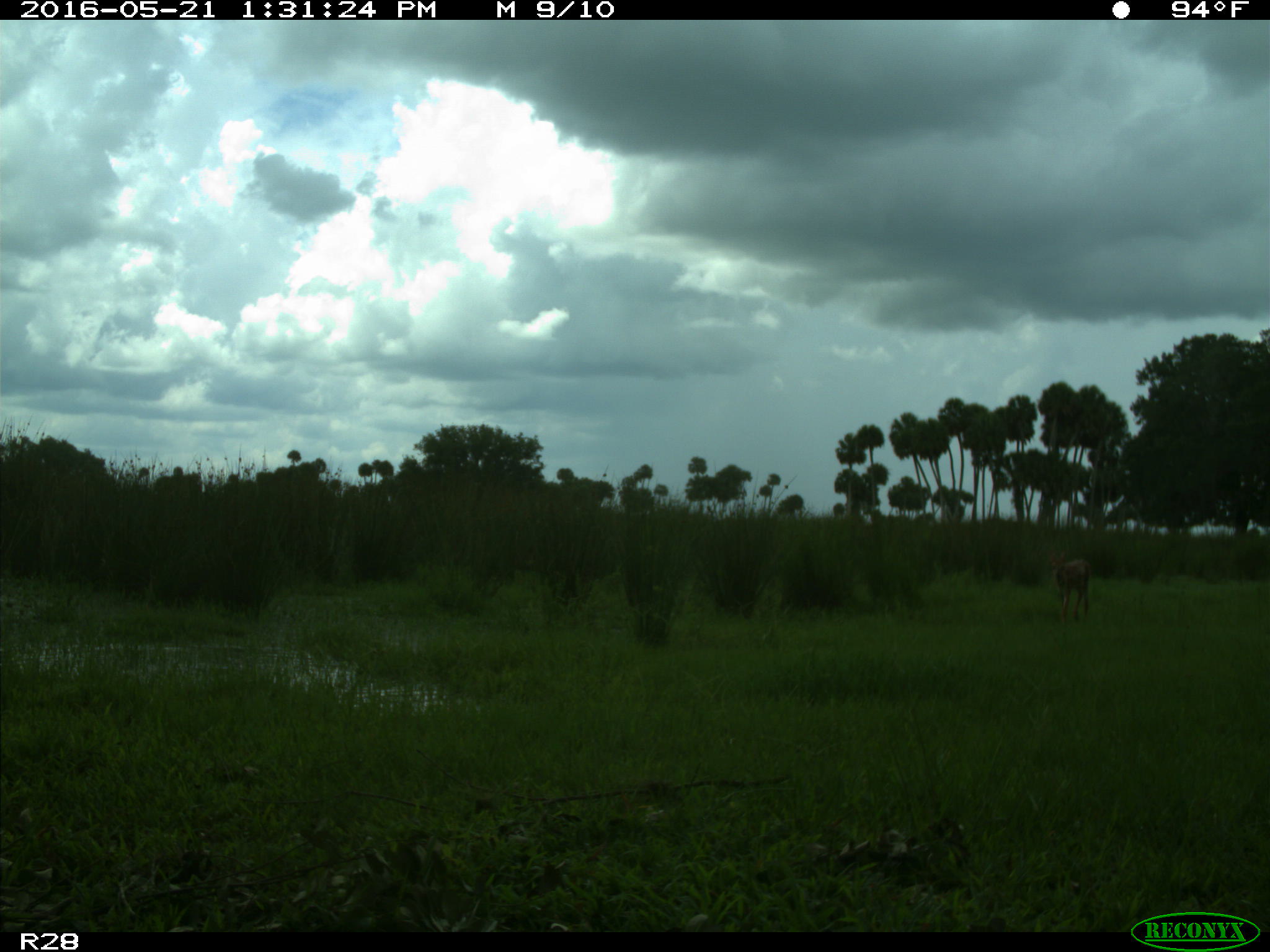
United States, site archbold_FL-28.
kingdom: Animalia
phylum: Chordata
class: Mammalia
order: Artiodactyla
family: Cervidae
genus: Odocoileus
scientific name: Odocoileus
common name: deer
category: unidentified deer